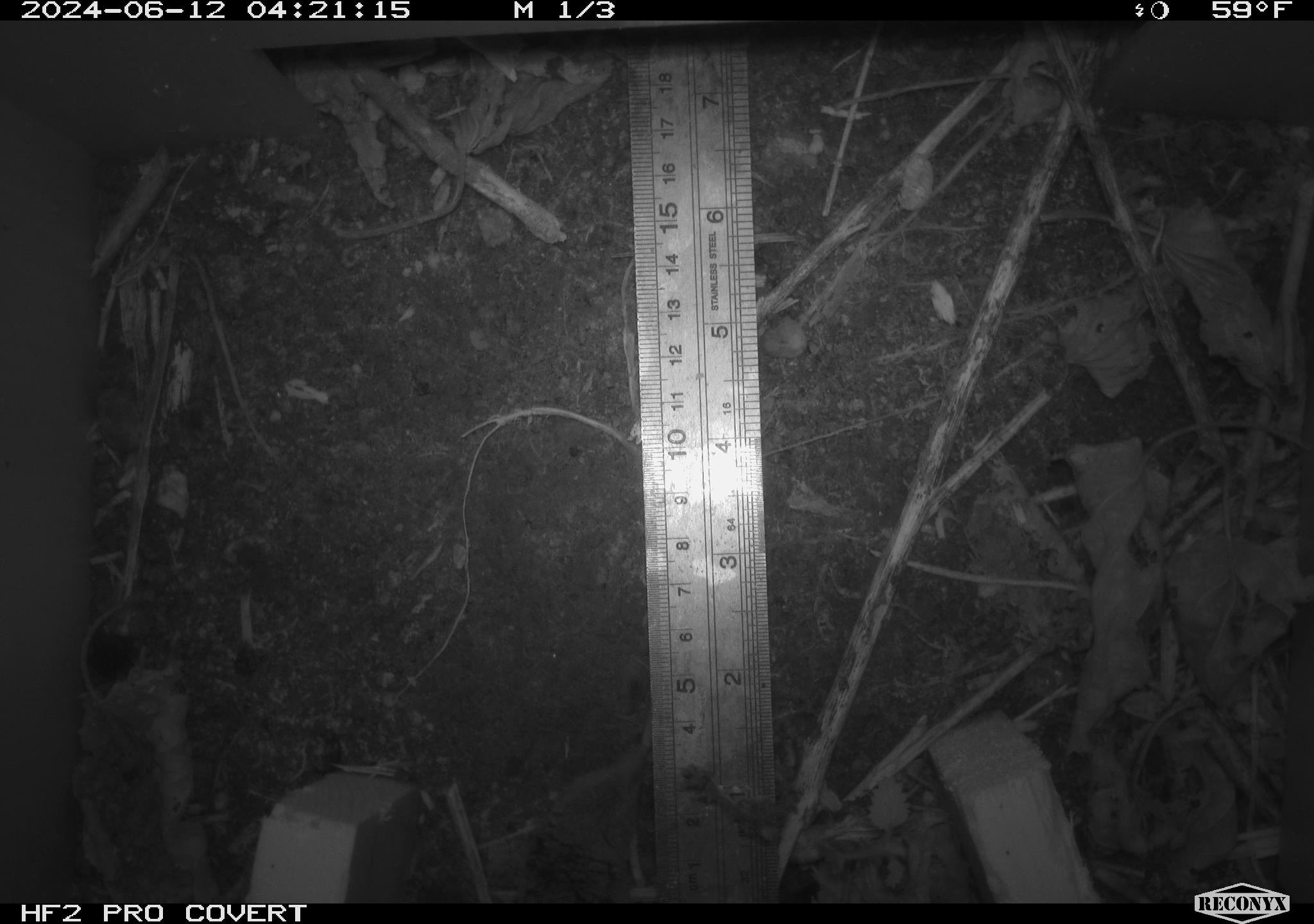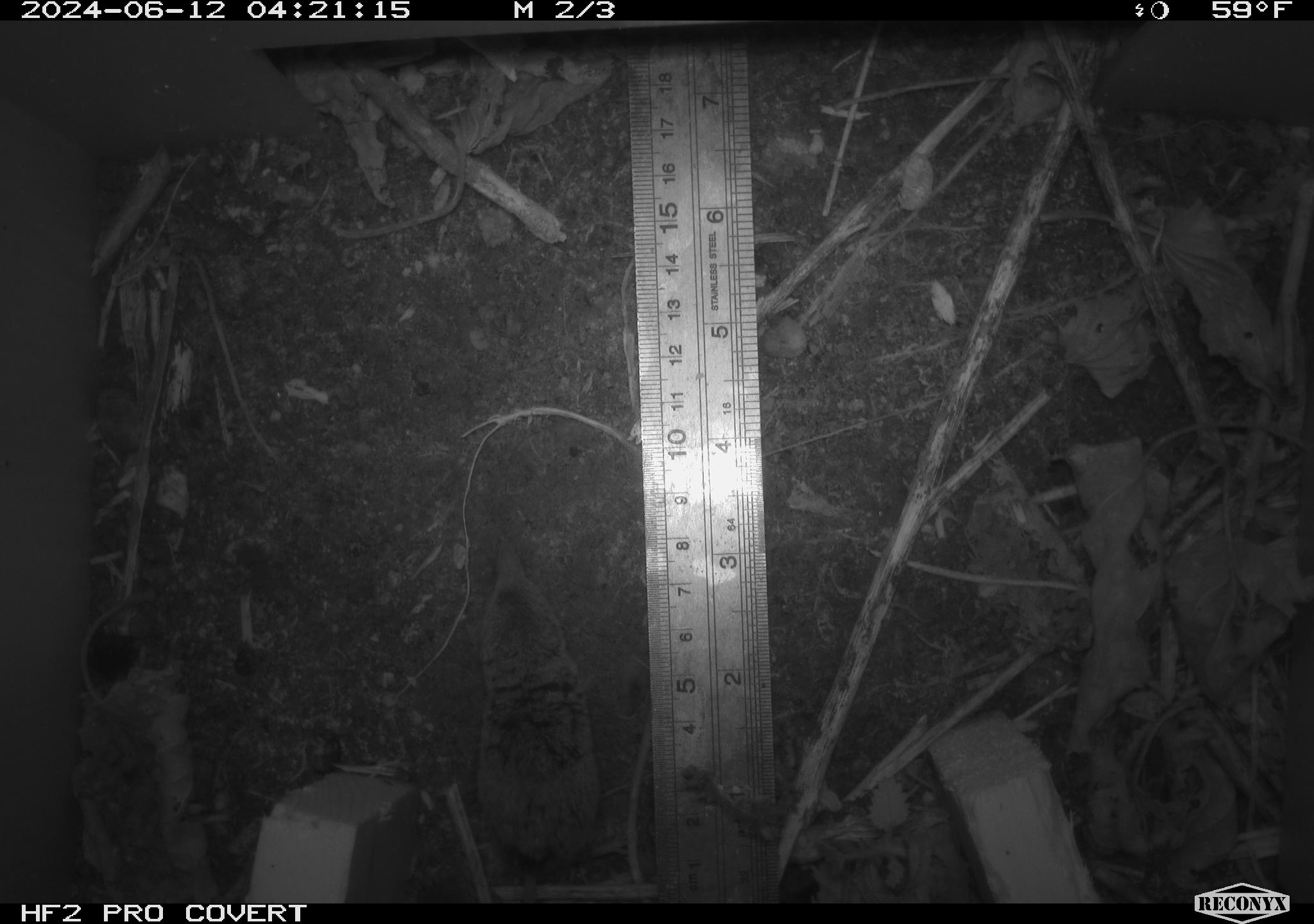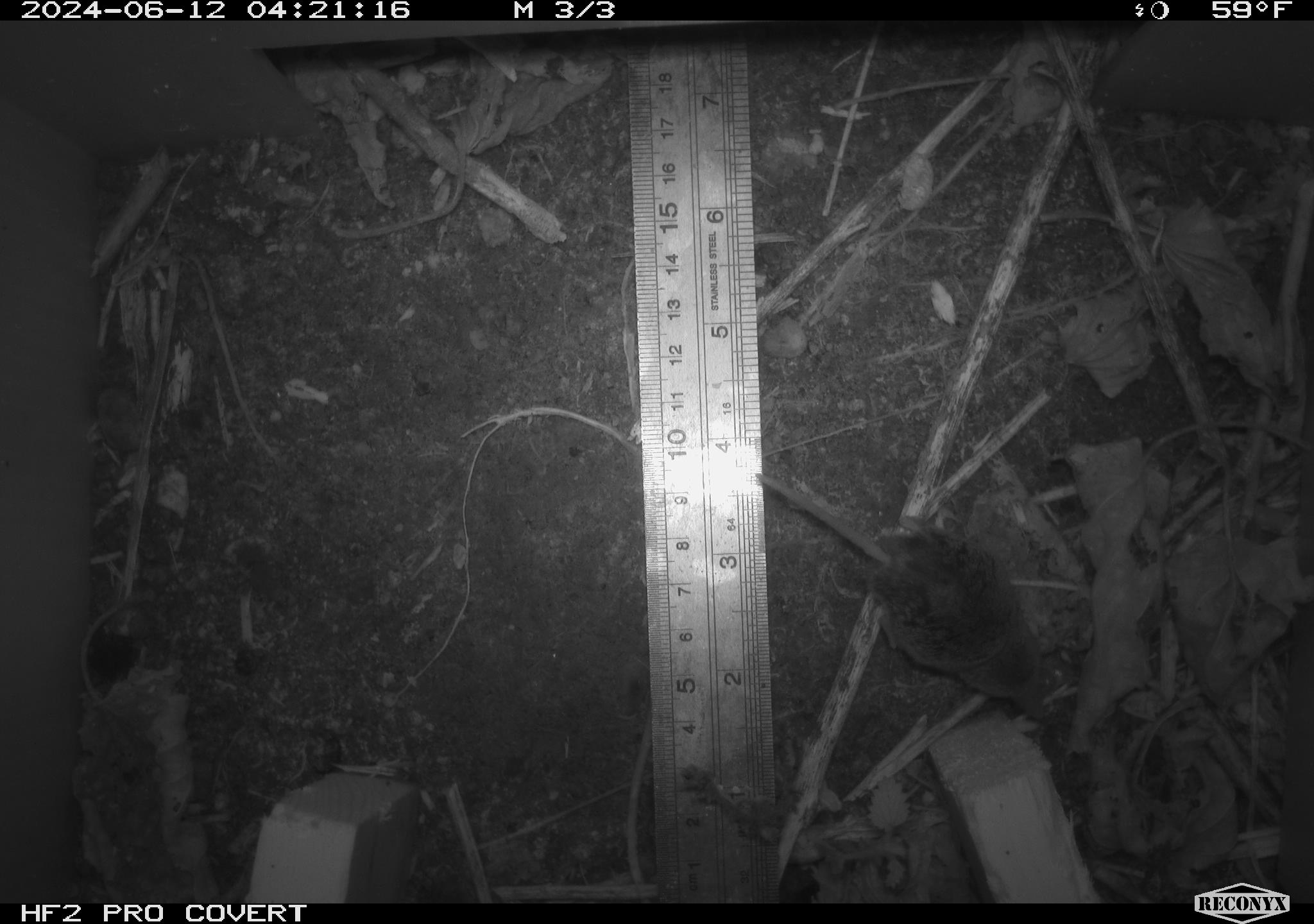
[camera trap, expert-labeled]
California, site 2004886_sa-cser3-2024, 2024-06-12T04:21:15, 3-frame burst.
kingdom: Animalia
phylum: Chordata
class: Mammalia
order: Eulipotyphla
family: Soricidae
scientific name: Soricidae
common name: shrews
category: soricidae family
Soricidae family (shrews) (Soricidae).